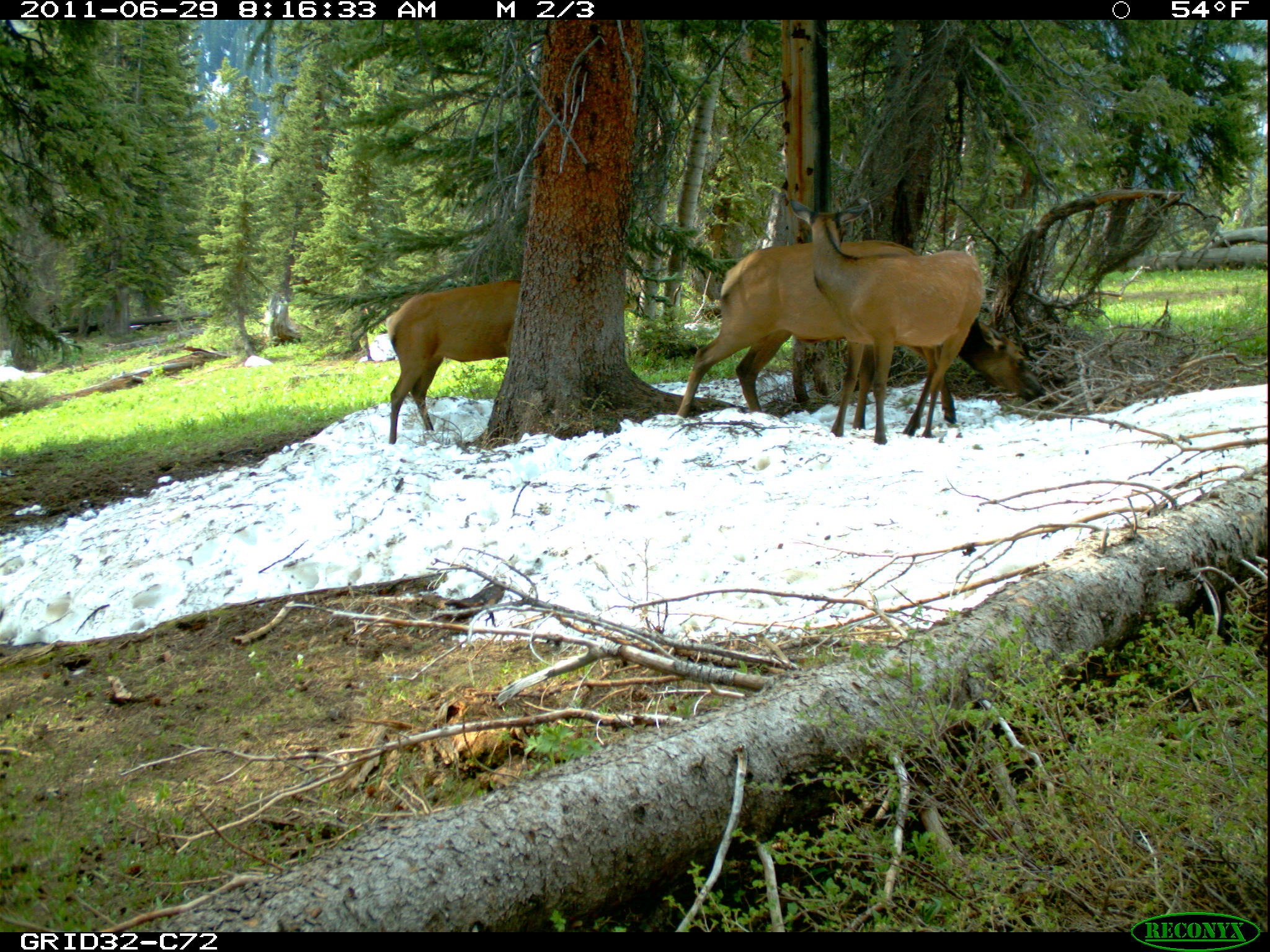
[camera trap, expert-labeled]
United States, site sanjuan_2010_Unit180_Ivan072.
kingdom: Animalia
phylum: Chordata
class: Mammalia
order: Artiodactyla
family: Cervidae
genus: Cervus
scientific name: Cervus elaphus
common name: red deer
Cervus elaphus (red deer).